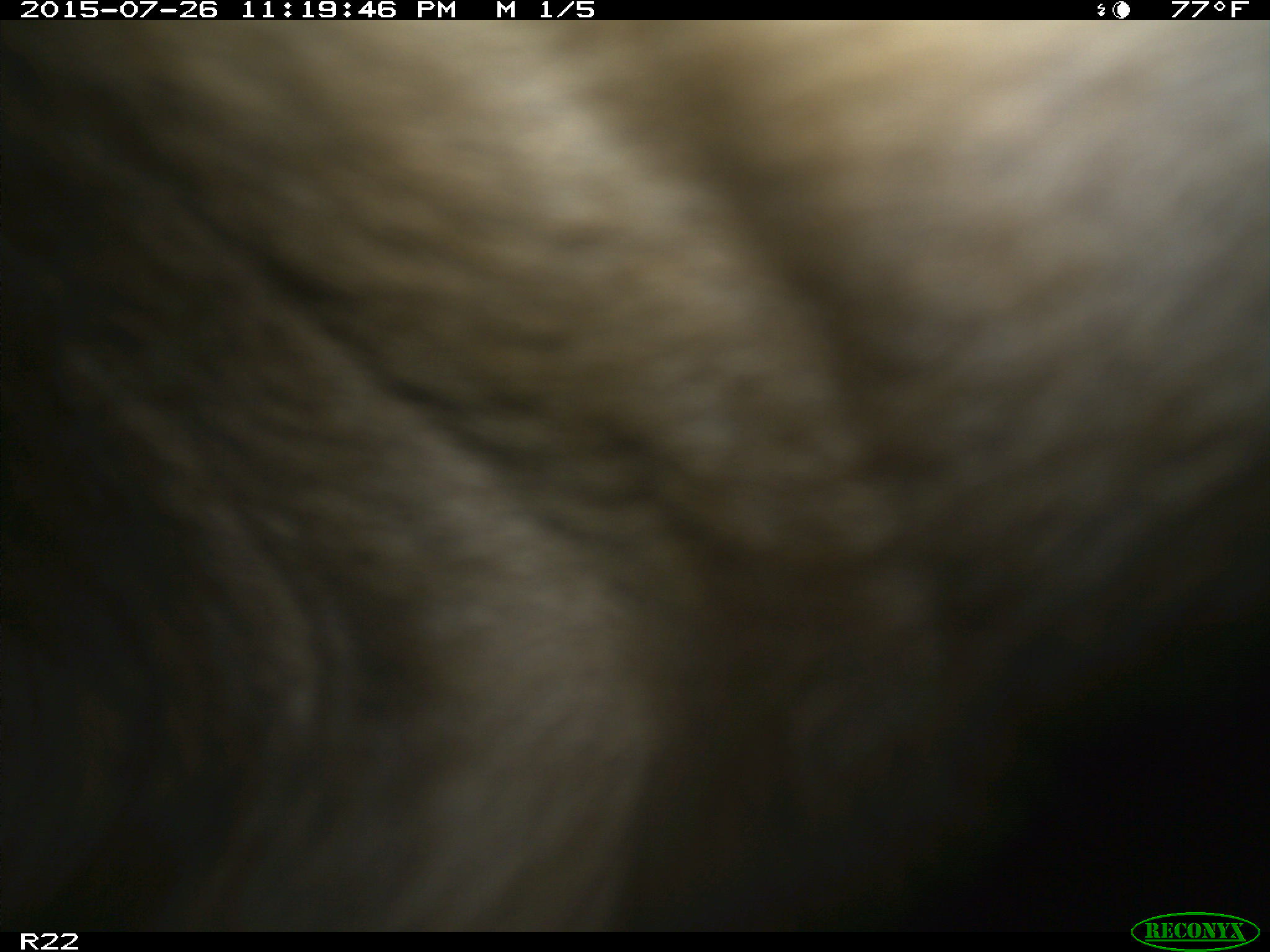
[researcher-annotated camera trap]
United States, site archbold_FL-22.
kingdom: Animalia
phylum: Chordata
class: Mammalia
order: Artiodactyla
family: Bovidae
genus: Bos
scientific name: Bos taurus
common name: domestic cow